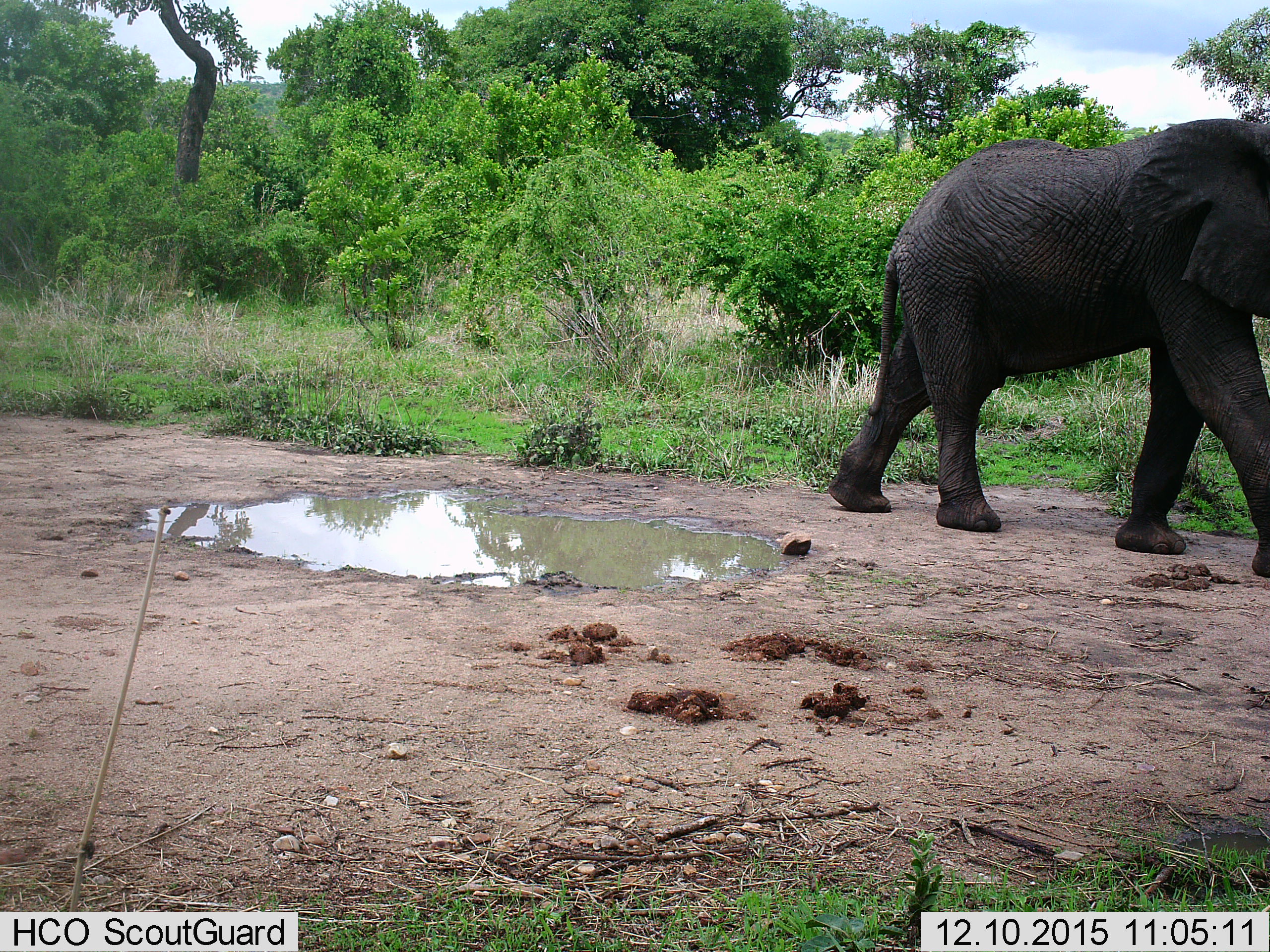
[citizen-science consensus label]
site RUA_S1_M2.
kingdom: Animalia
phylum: Chordata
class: Mammalia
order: Proboscidea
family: Elephantidae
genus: Loxodonta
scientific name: Loxodonta africana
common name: african bush elephant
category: elephant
Elephant (african bush elephant) (Loxodonta africana), count 1. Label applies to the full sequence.